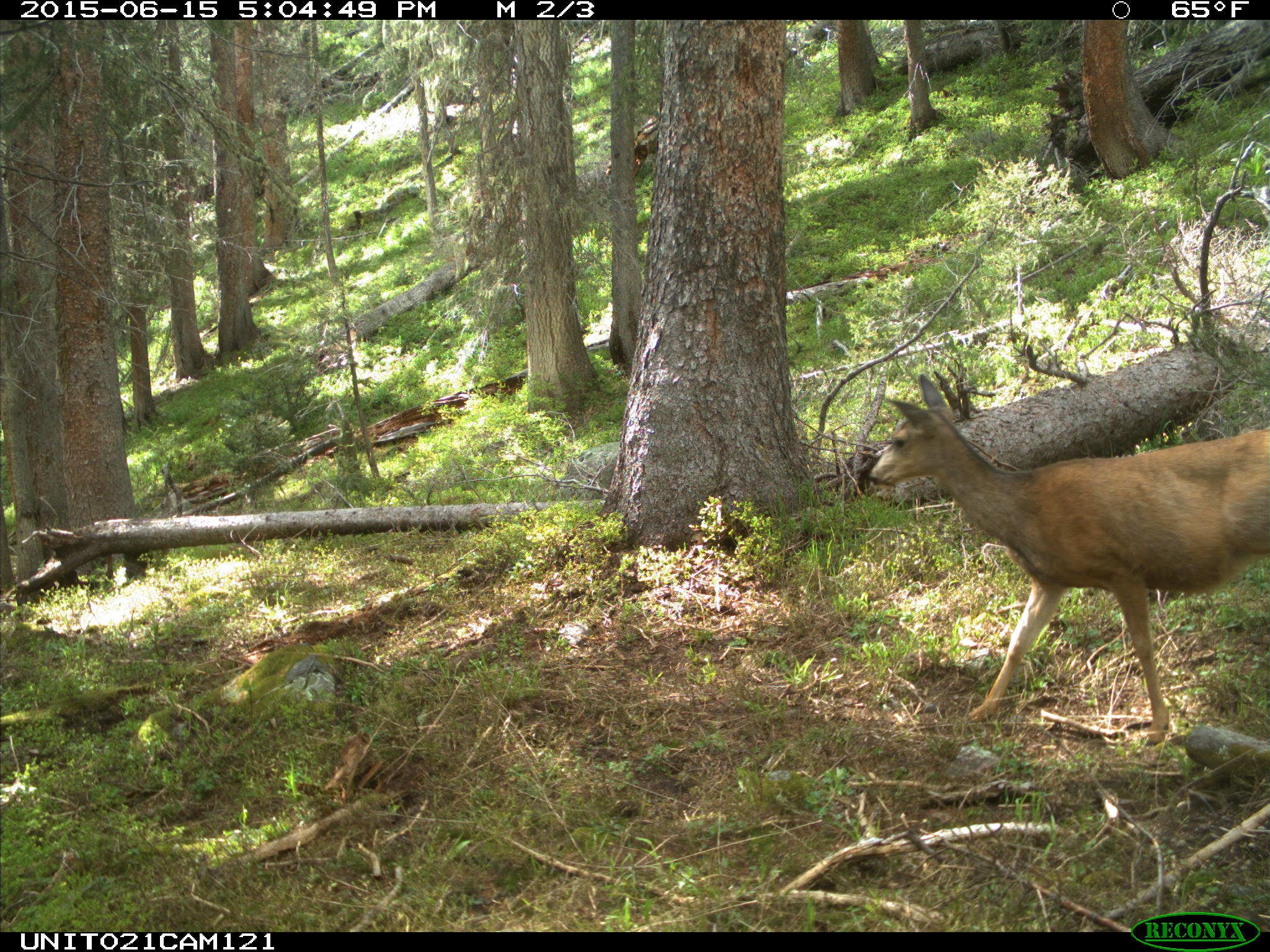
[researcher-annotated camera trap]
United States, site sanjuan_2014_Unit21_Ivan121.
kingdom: Animalia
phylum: Chordata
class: Mammalia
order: Artiodactyla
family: Cervidae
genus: Odocoileus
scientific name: Odocoileus hemionus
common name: mule deer